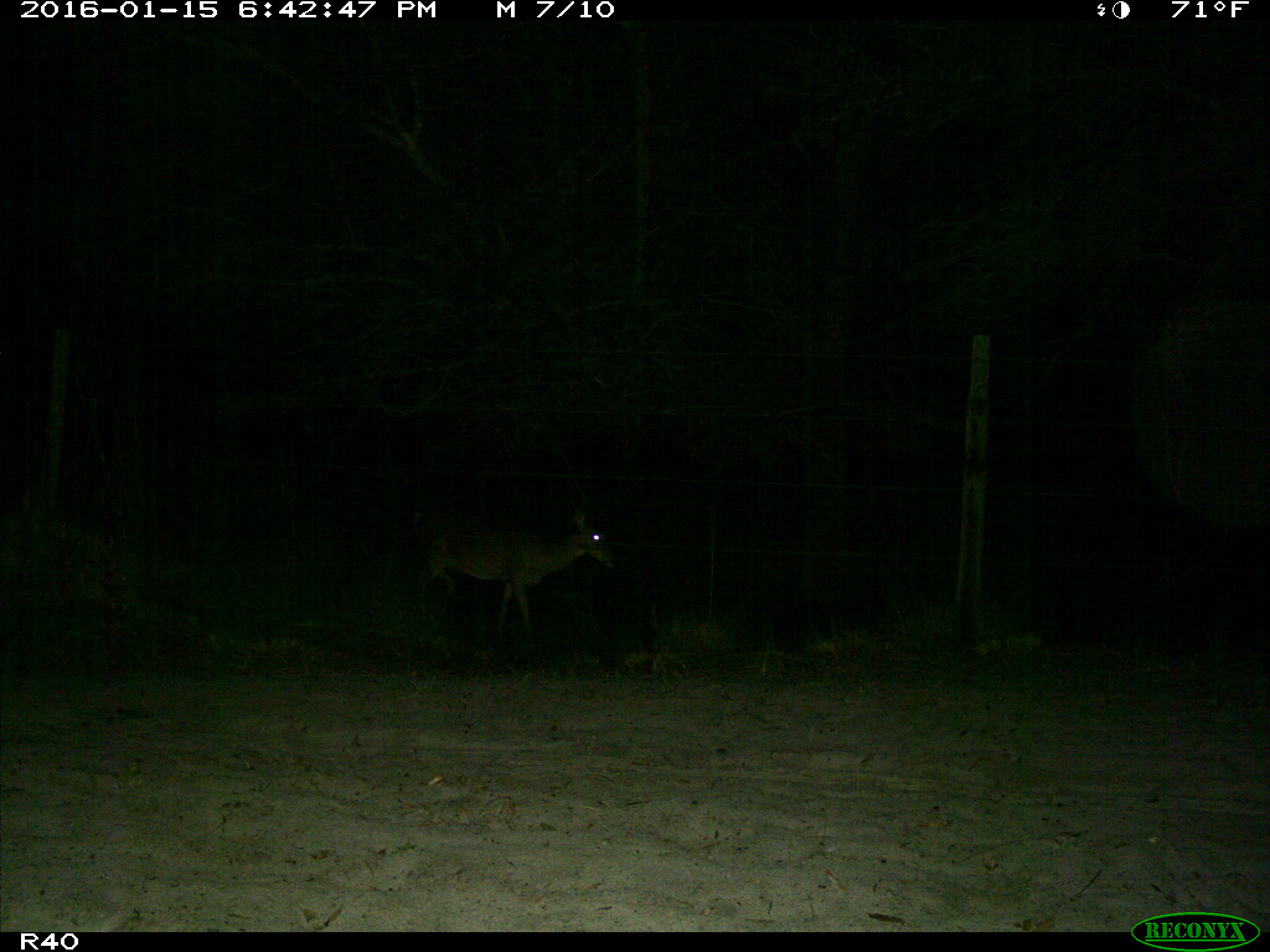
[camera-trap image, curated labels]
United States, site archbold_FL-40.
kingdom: Animalia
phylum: Chordata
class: Mammalia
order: Artiodactyla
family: Cervidae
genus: Odocoileus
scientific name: Odocoileus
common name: deer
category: unidentified deer